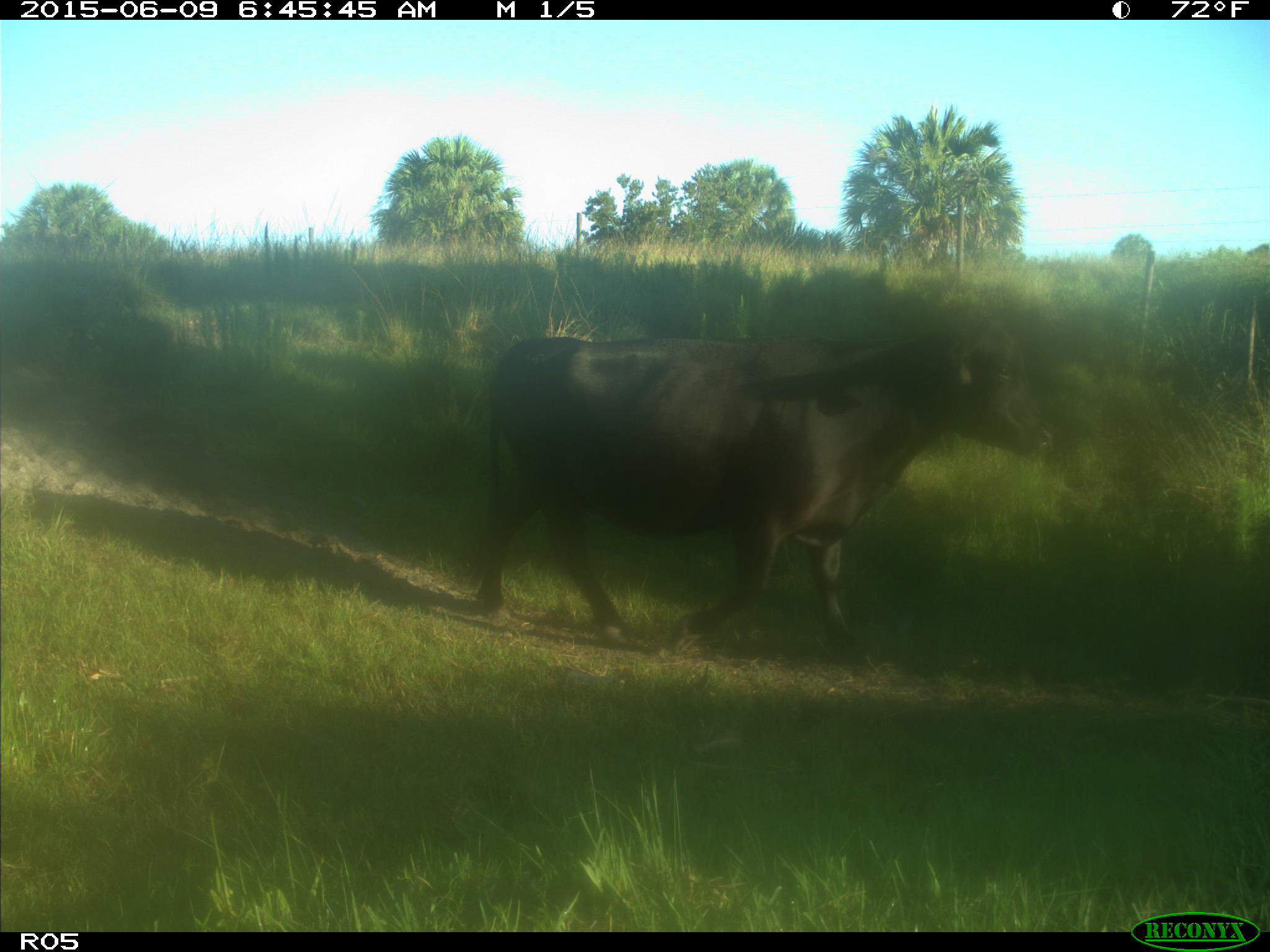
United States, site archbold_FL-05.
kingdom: Animalia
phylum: Chordata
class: Mammalia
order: Artiodactyla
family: Bovidae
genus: Bos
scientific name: Bos taurus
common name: domestic cow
Bos taurus (domestic cow).